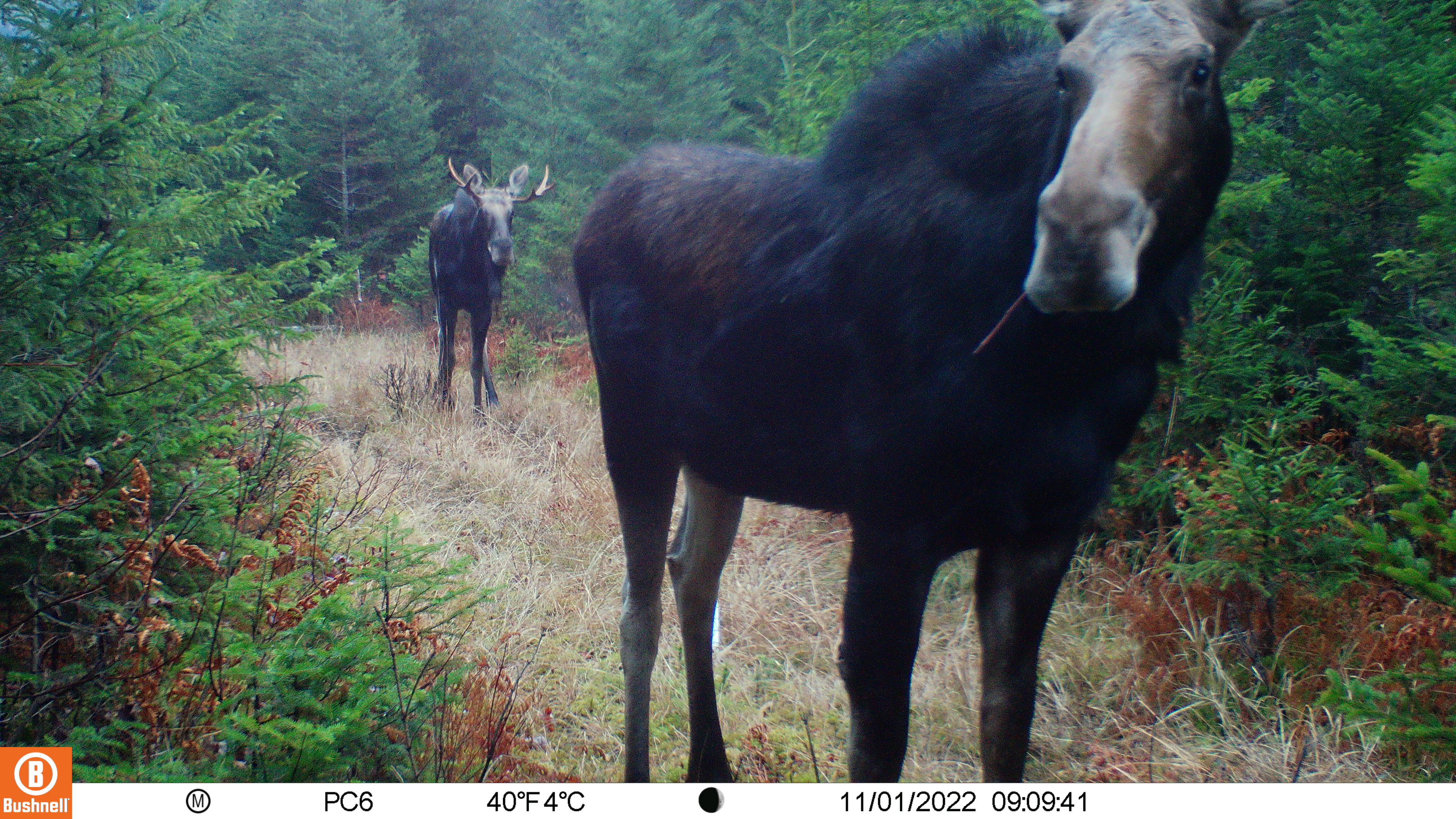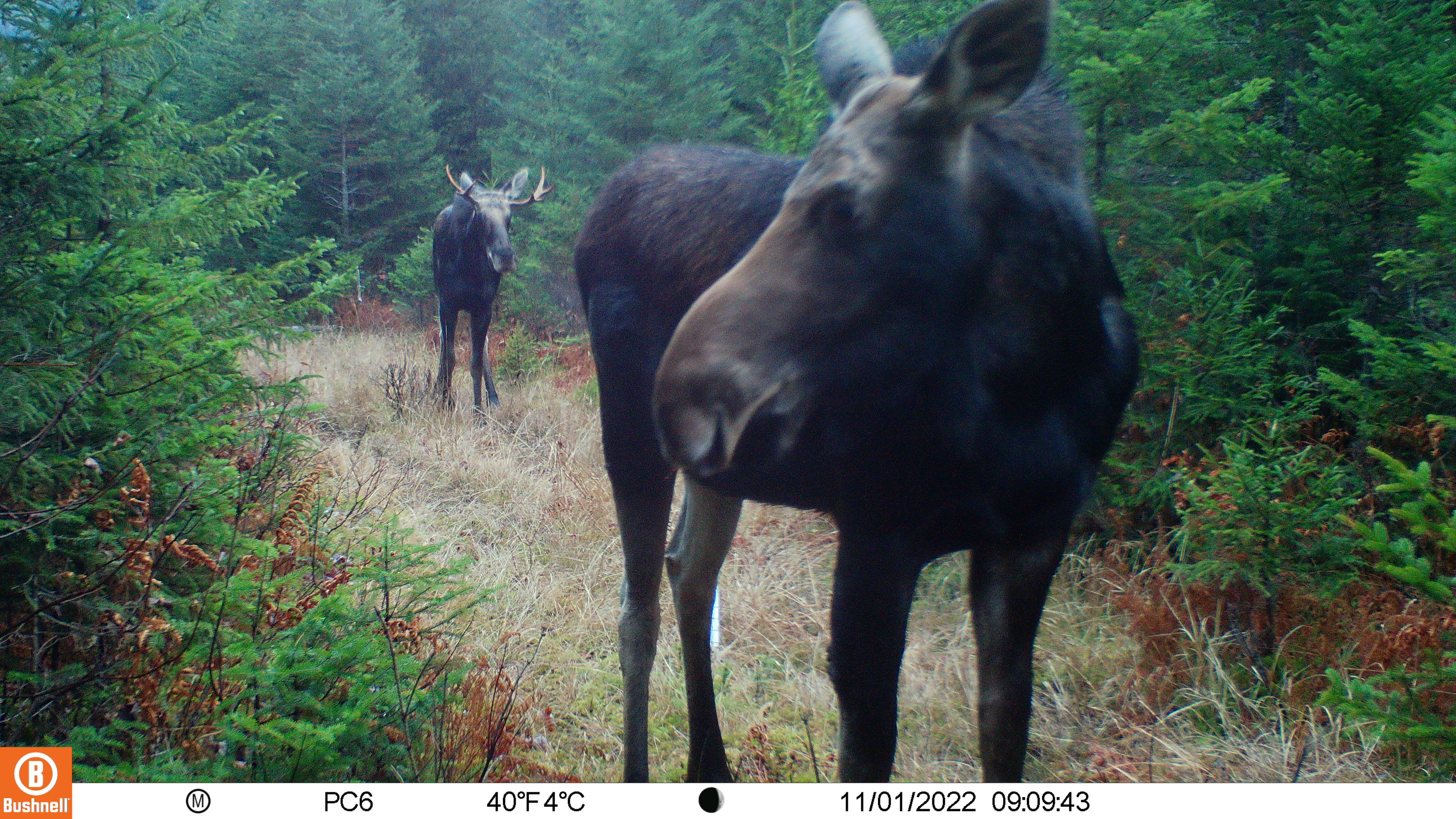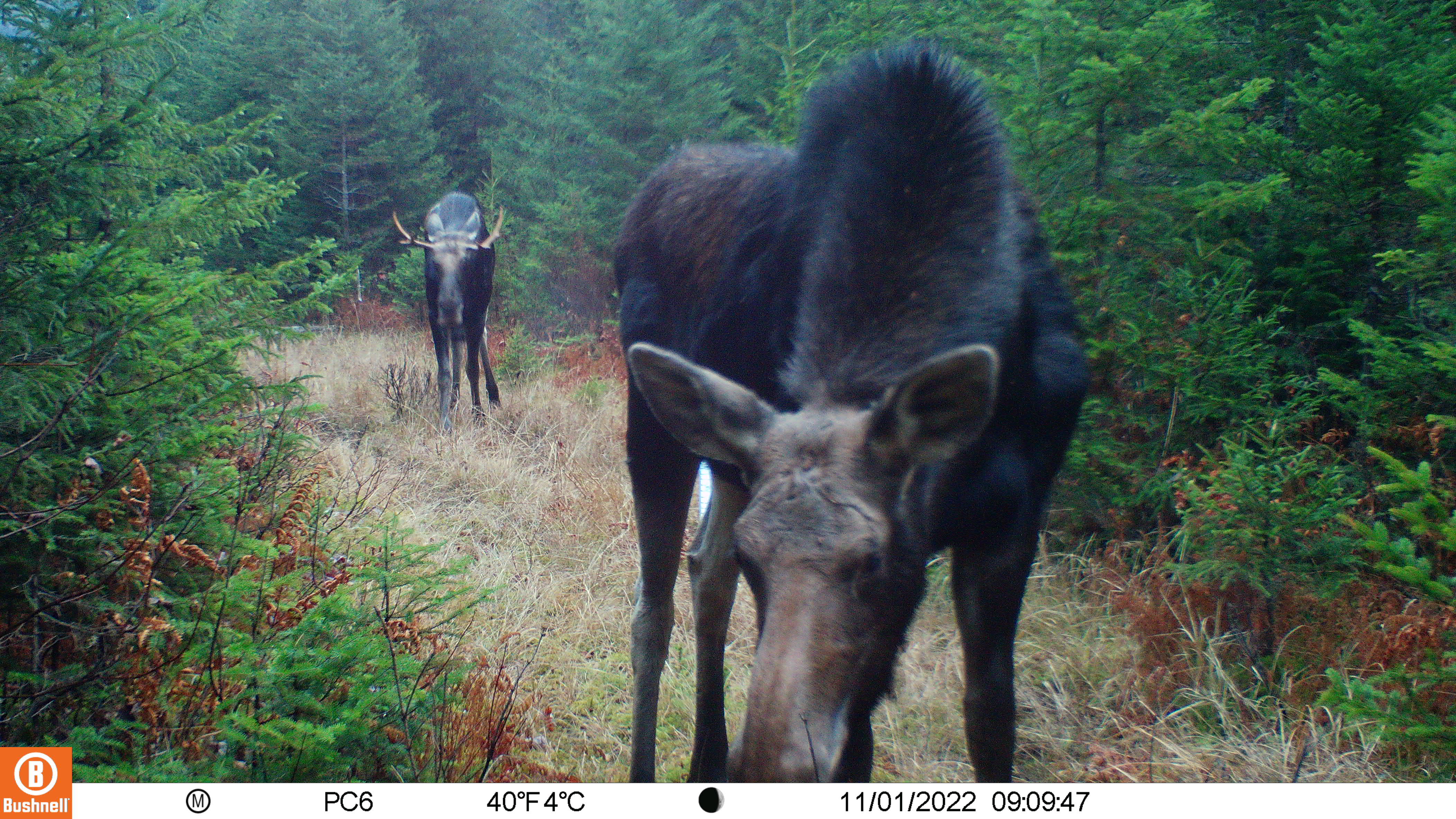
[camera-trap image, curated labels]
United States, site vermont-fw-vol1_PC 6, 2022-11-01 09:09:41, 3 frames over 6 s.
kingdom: Animalia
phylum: Chordata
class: Mammalia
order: Artiodactyla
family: Cervidae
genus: Alces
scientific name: Alces alces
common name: moose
Moose (Alces alces).